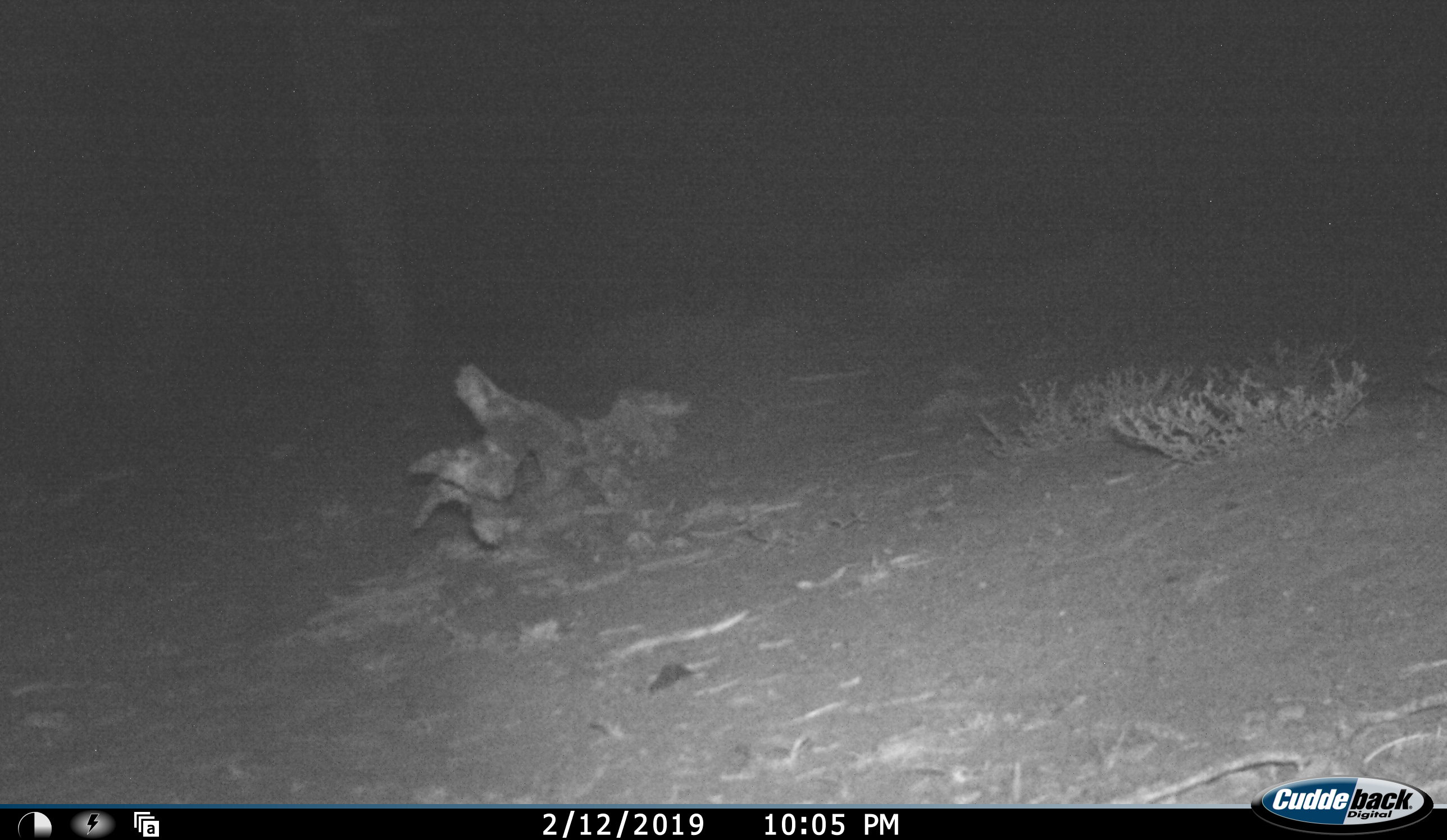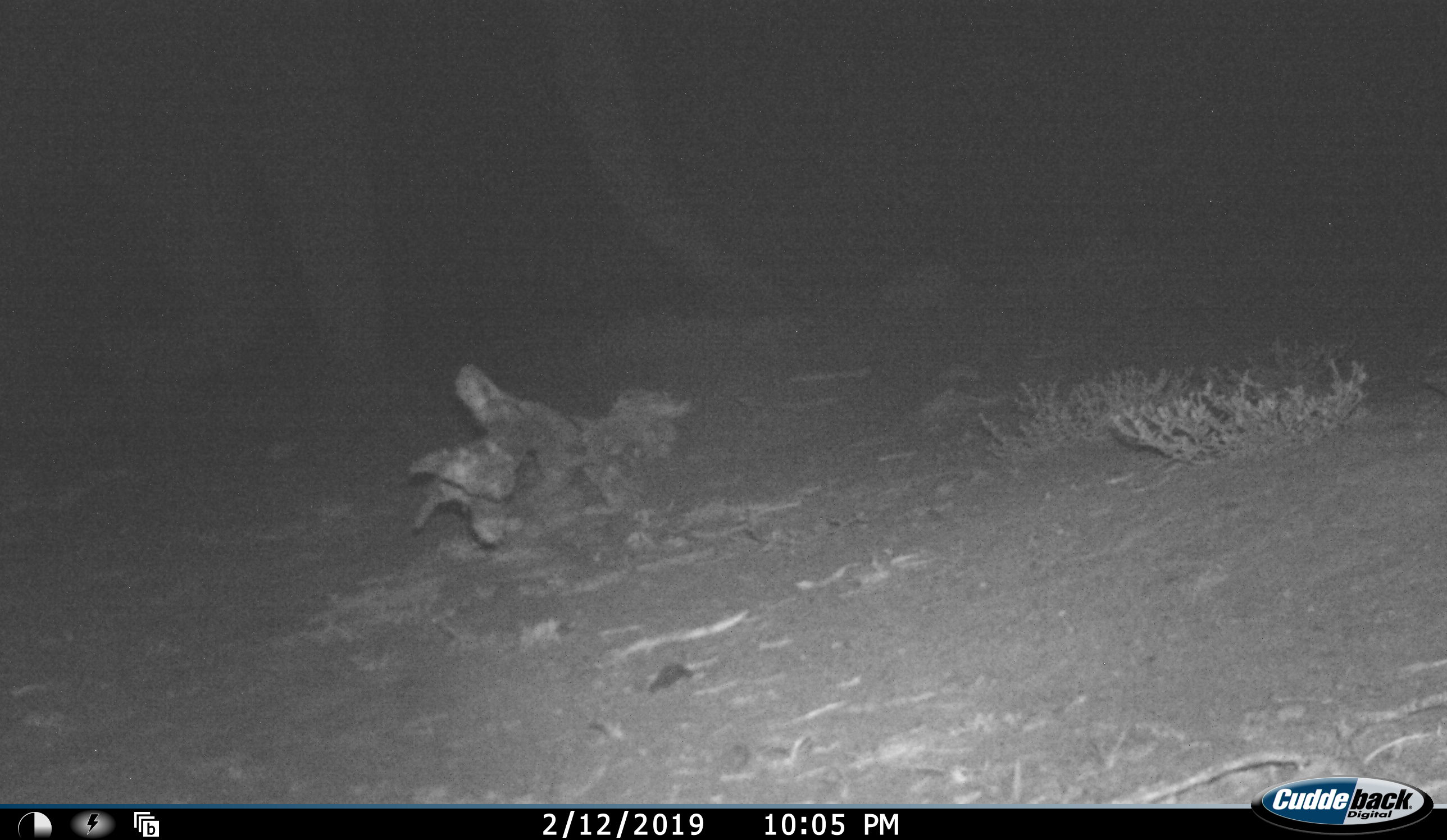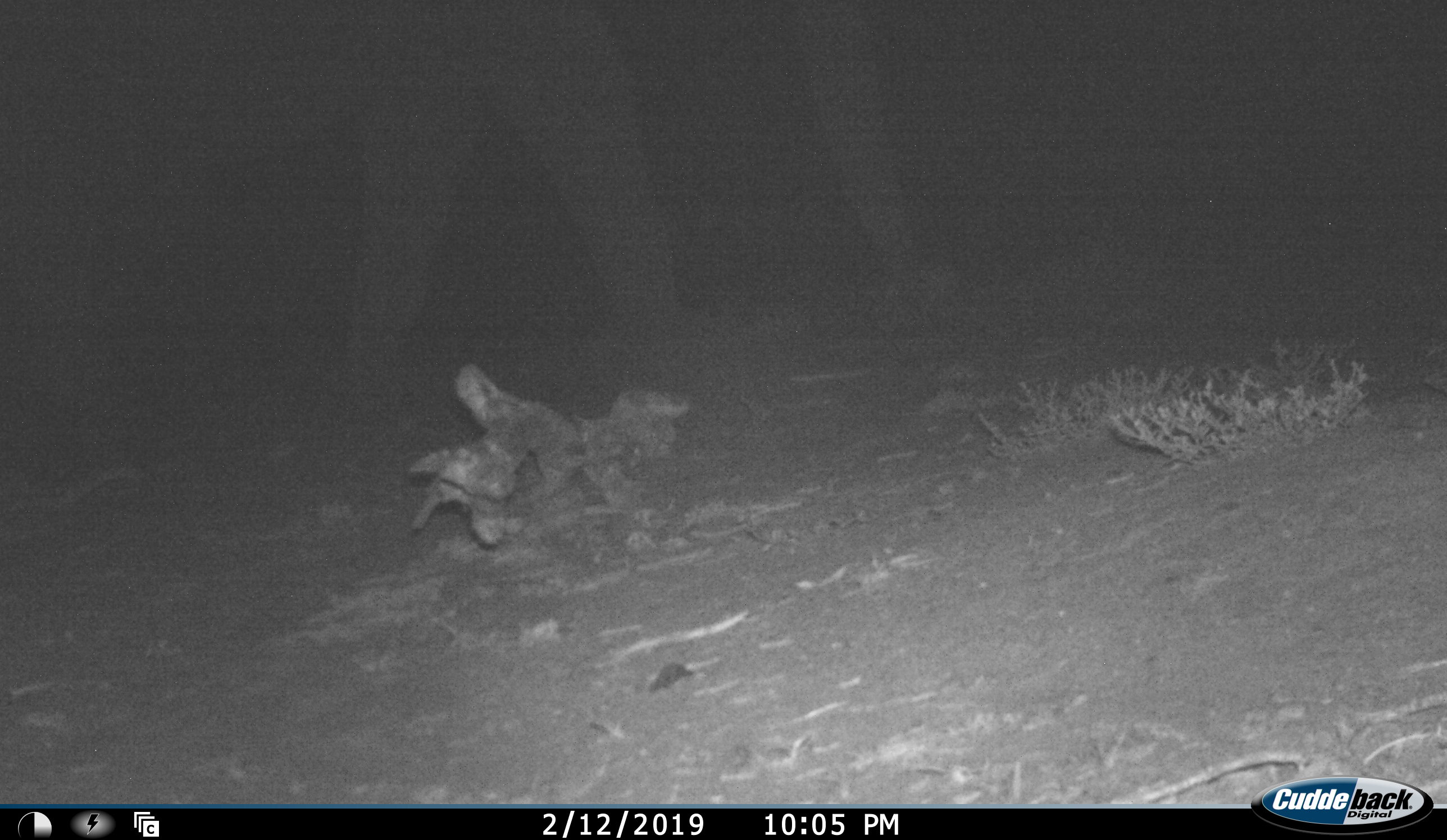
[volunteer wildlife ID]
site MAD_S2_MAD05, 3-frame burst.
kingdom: Animalia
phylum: Chordata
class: Mammalia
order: Proboscidea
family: Elephantidae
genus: Loxodonta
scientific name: Loxodonta africana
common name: african bush elephant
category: elephant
Elephant (african bush elephant) (Loxodonta africana), count 1. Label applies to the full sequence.